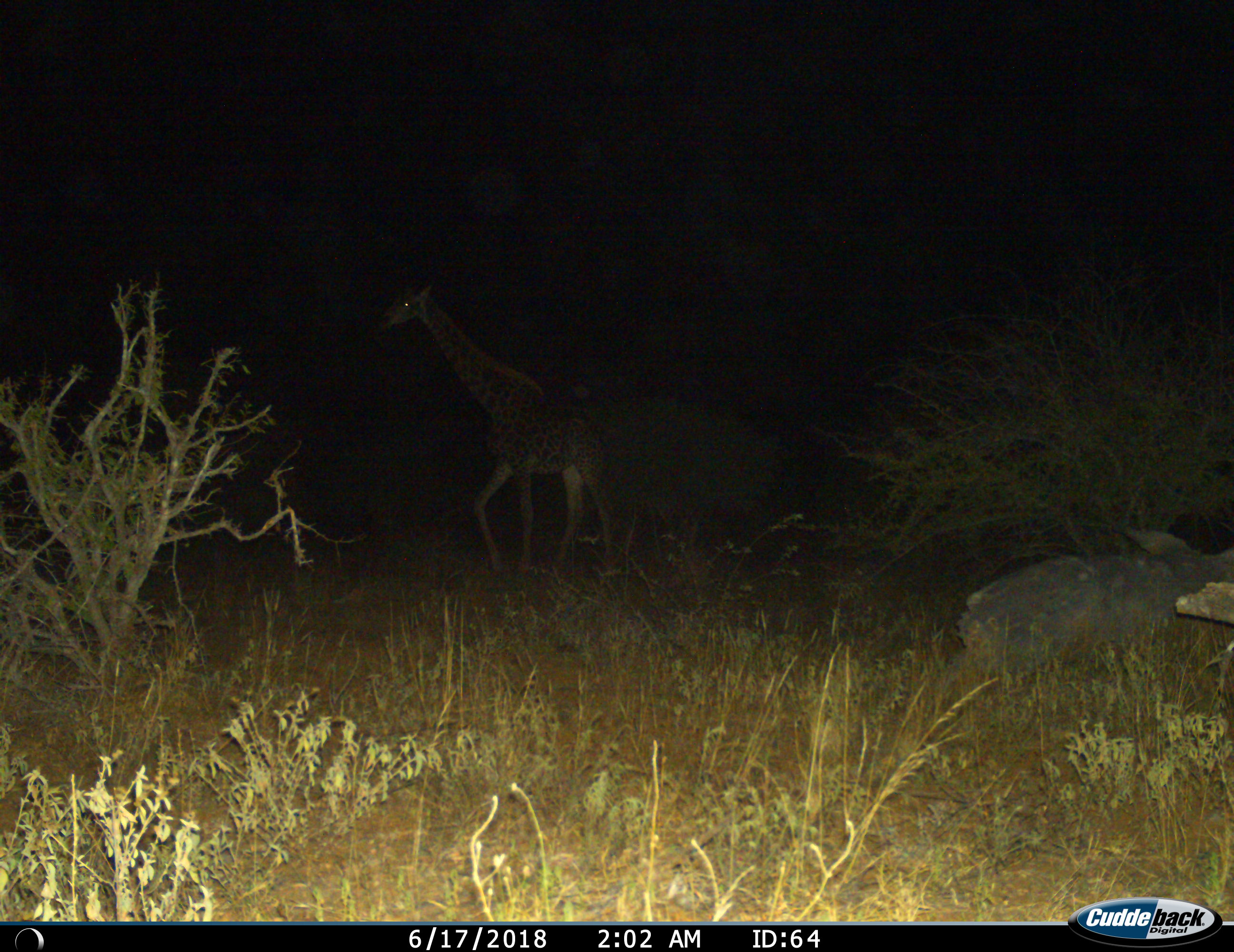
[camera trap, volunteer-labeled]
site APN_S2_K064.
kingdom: Animalia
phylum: Chordata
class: Mammalia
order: Artiodactyla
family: Giraffidae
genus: Giraffa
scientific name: Giraffa camelopardalis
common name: giraffe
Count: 1.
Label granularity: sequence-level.